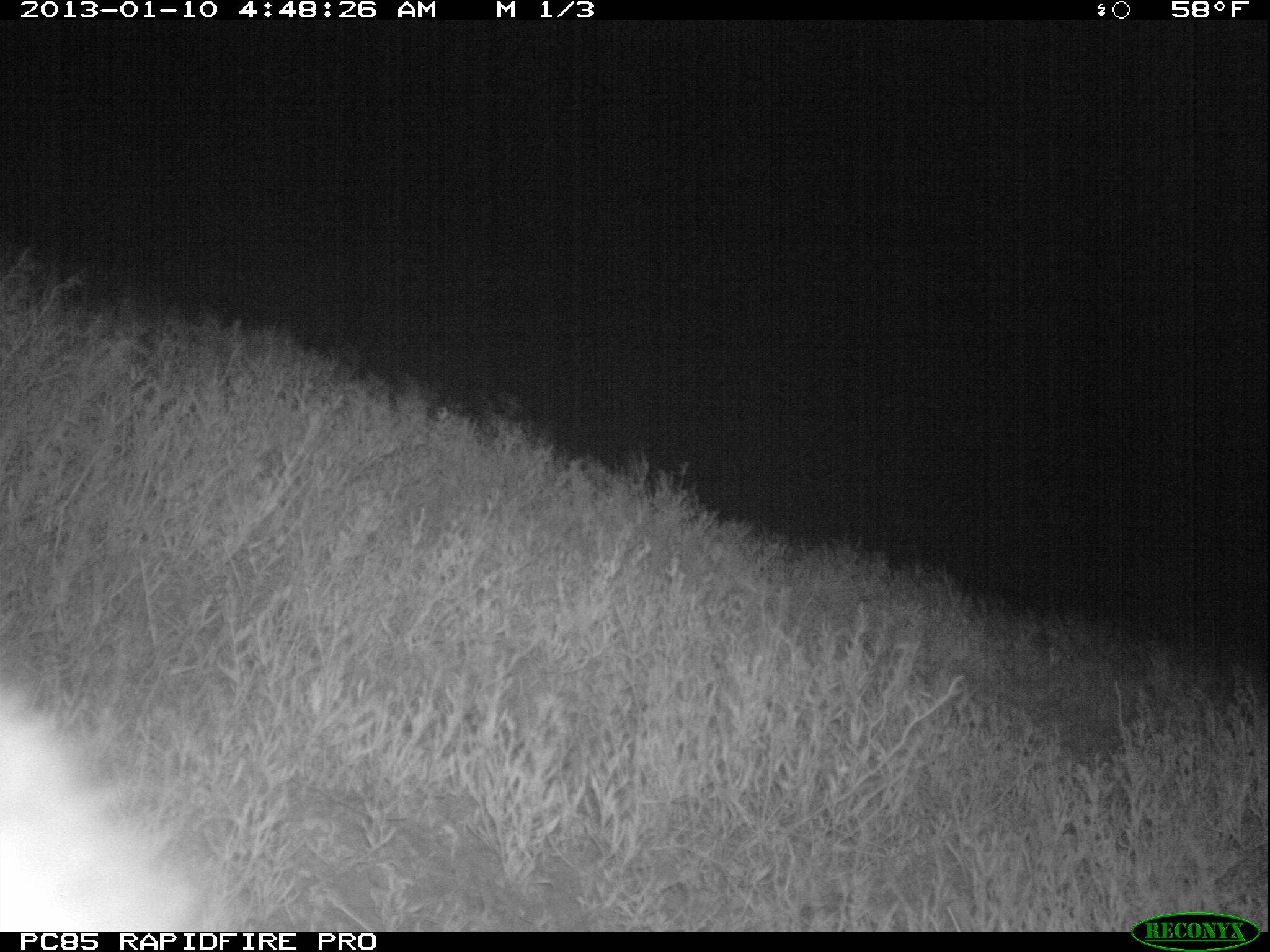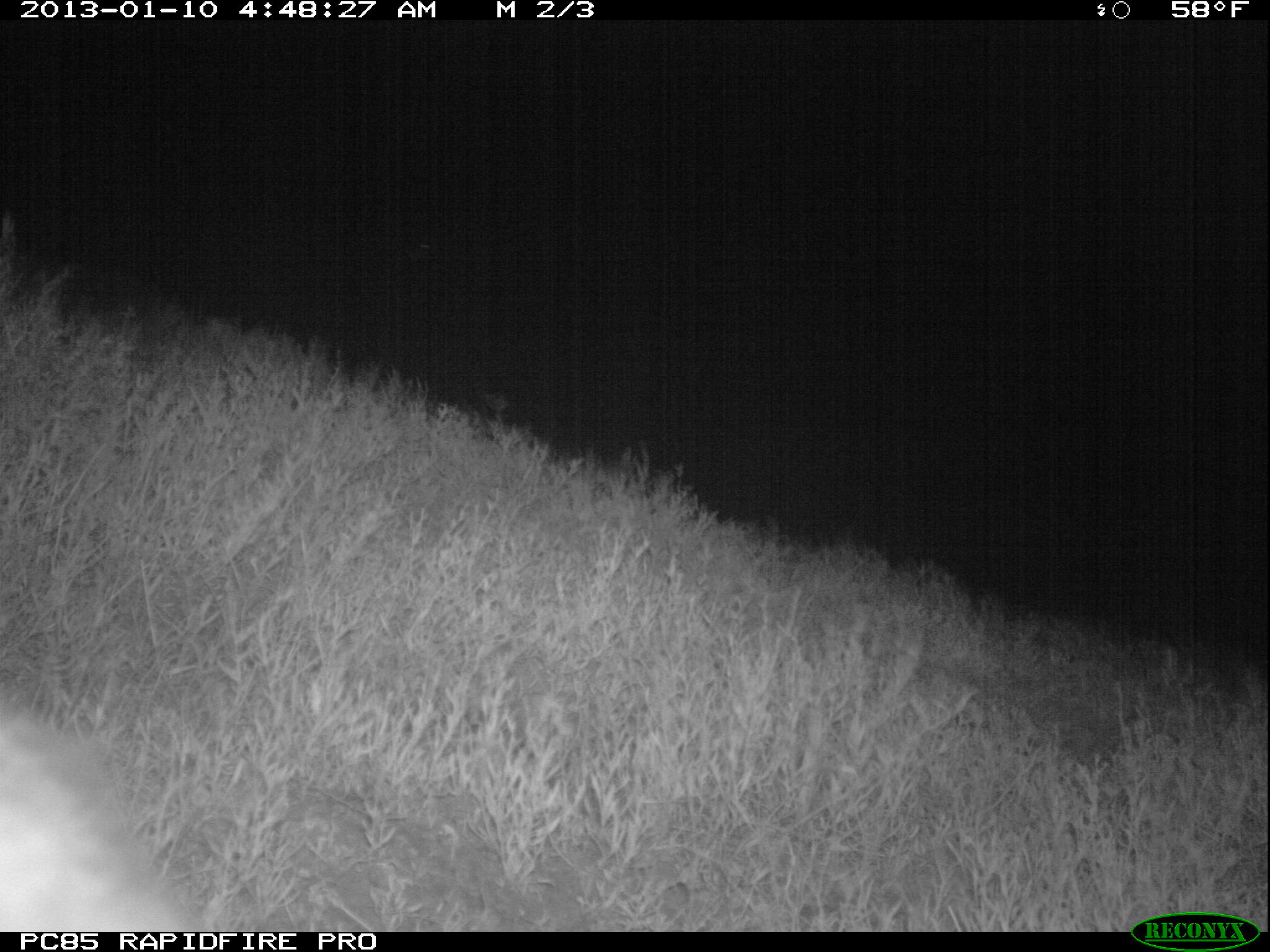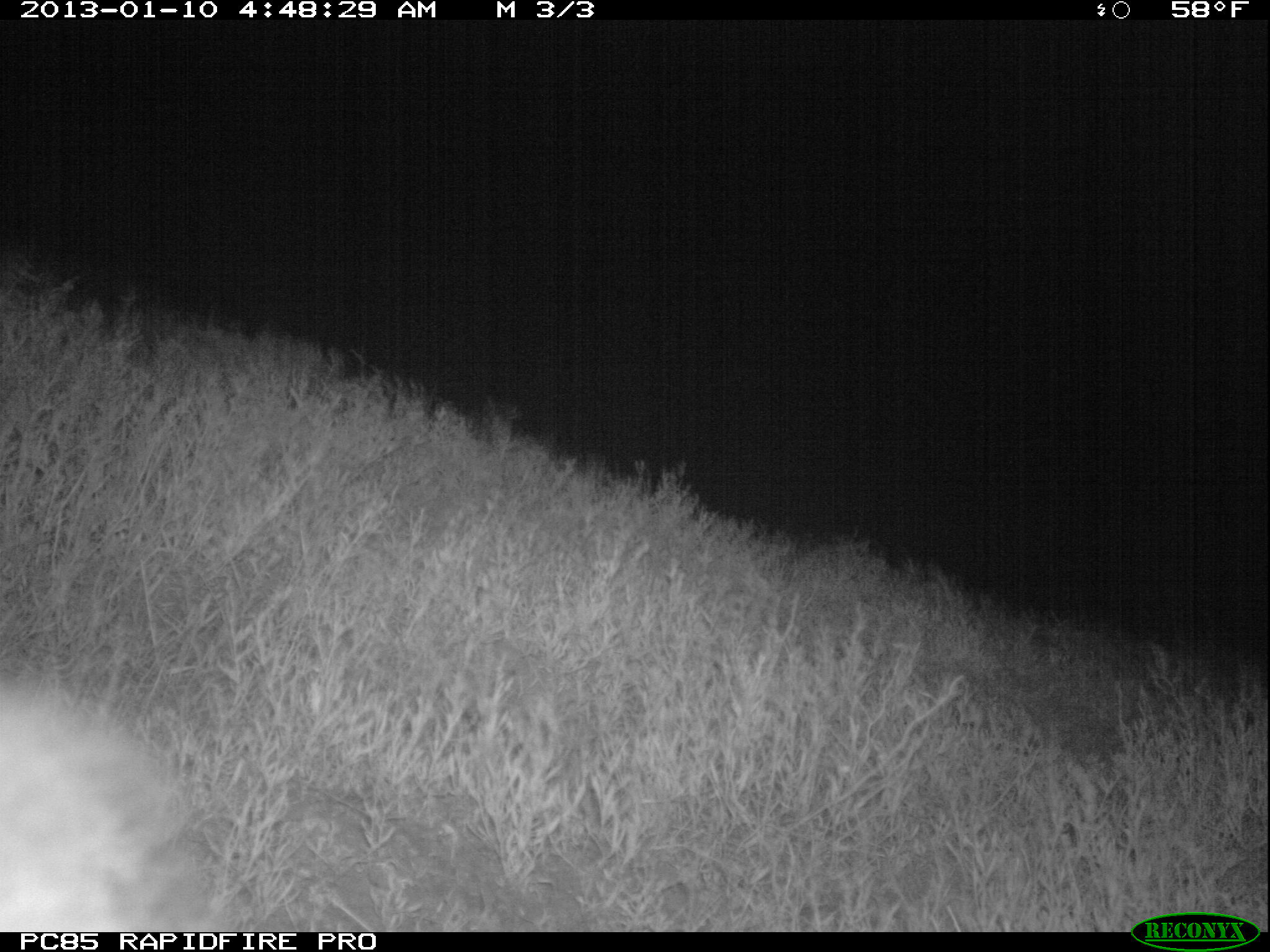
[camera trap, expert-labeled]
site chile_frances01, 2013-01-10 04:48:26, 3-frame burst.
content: unidentified animal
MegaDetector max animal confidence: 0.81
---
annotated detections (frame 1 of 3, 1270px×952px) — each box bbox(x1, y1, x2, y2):
unknown: bbox(0, 666, 209, 933)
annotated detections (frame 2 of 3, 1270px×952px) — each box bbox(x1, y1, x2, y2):
unknown: bbox(0, 688, 200, 930)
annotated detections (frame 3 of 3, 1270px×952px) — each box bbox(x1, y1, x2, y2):
unknown: bbox(0, 670, 221, 932)